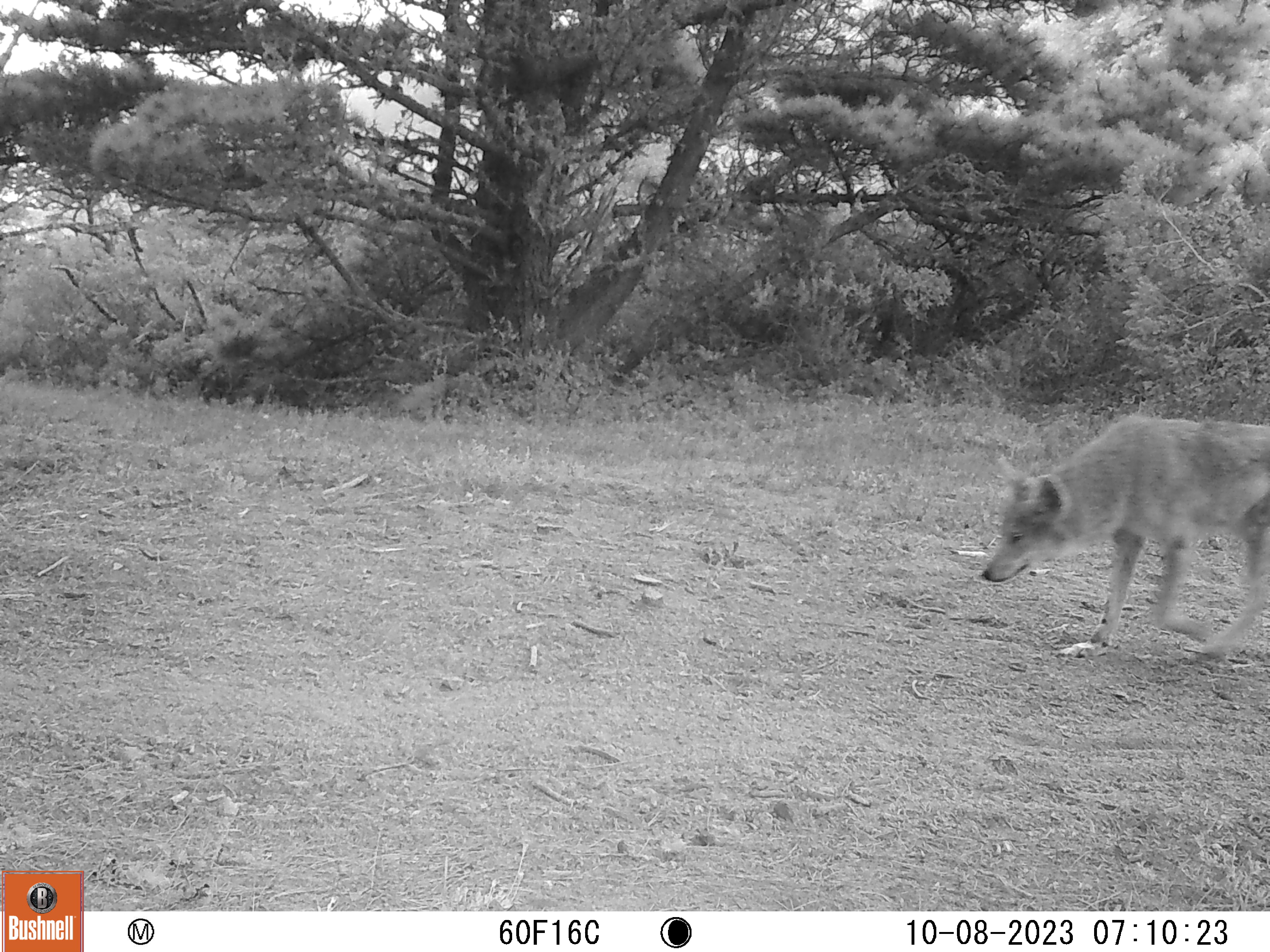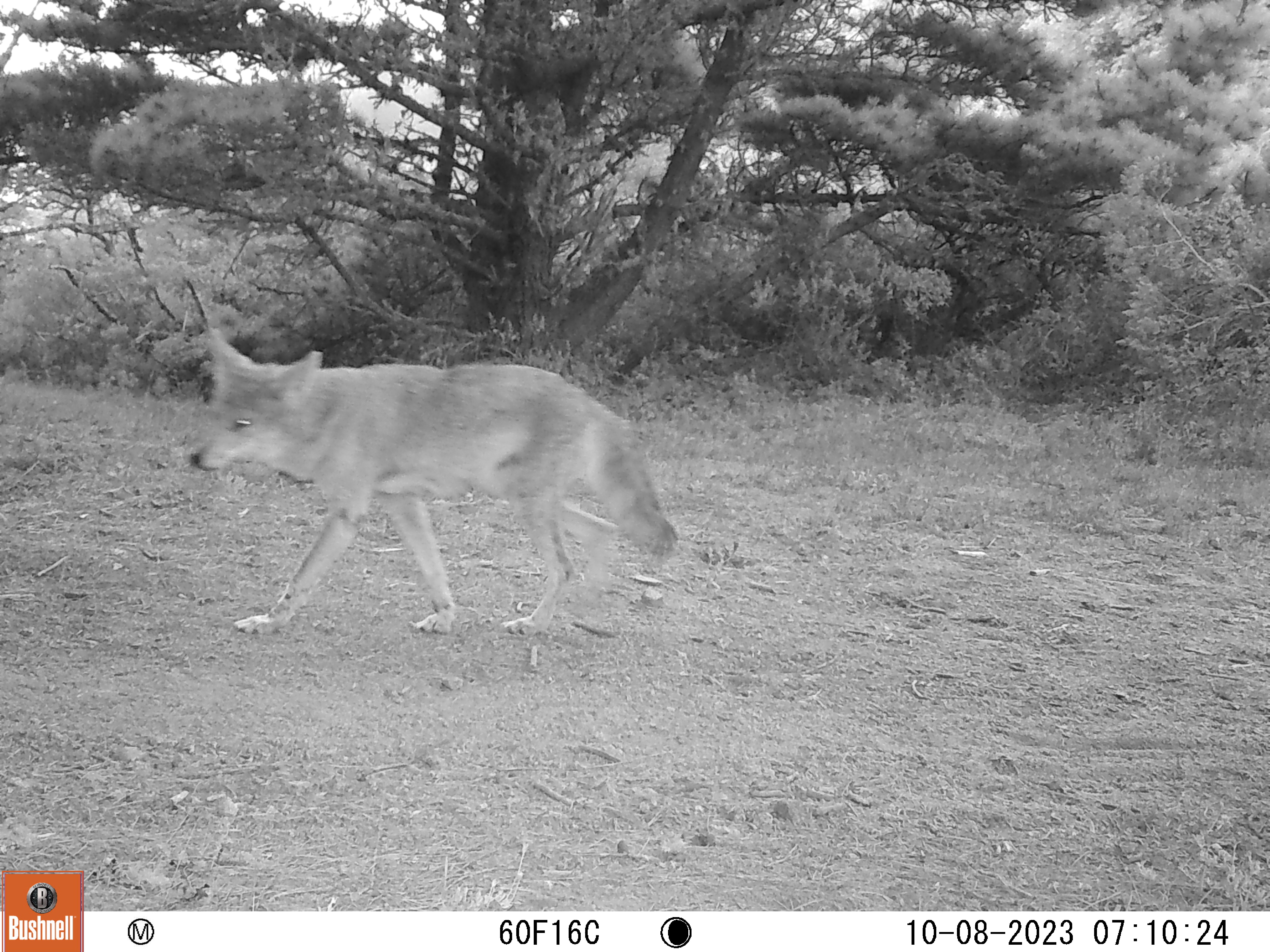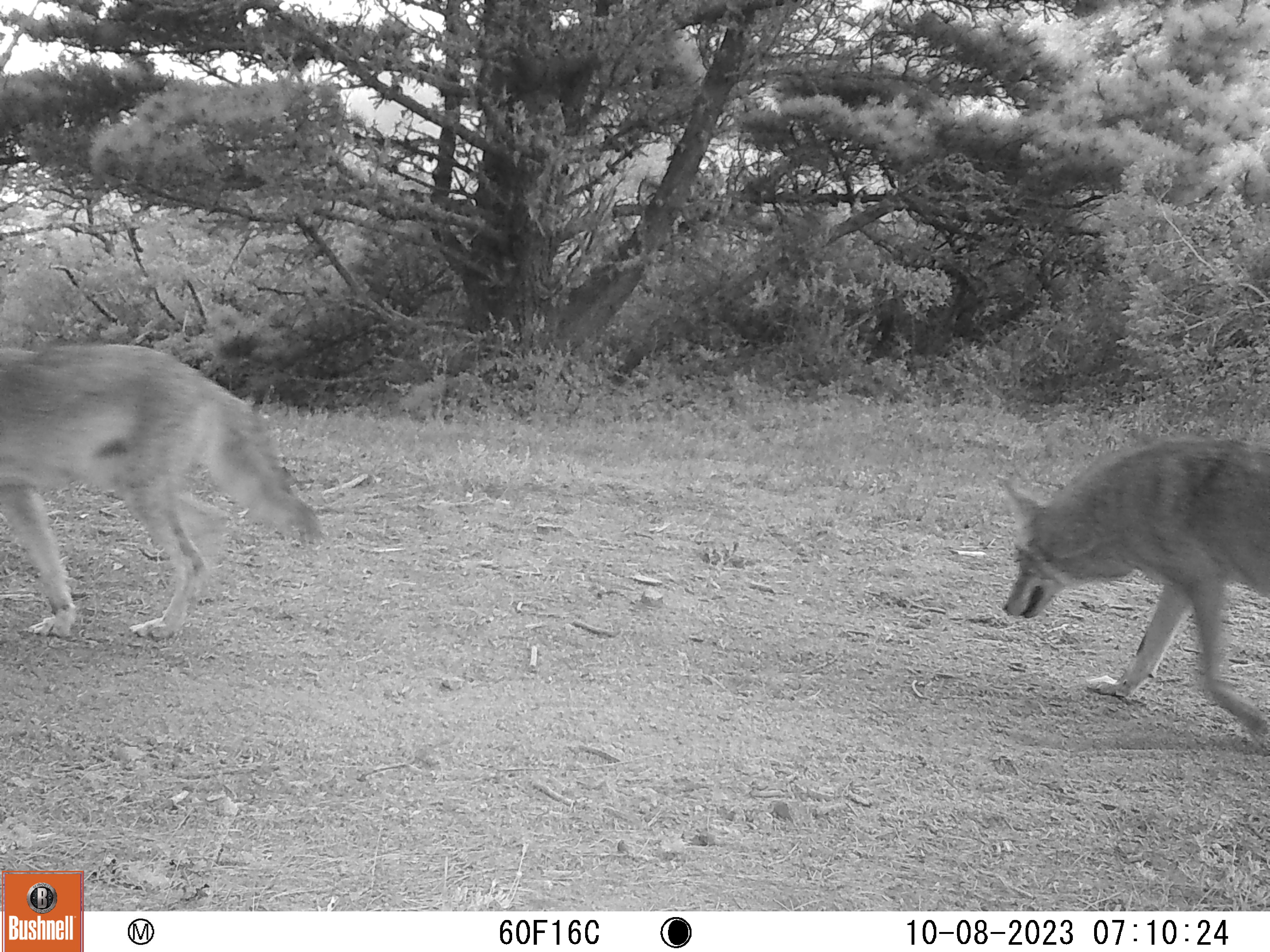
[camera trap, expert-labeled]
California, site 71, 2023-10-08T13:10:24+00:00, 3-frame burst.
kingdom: Animalia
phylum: Chordata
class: Mammalia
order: Carnivora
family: Canidae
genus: Canis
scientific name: Canis latrans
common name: coyote